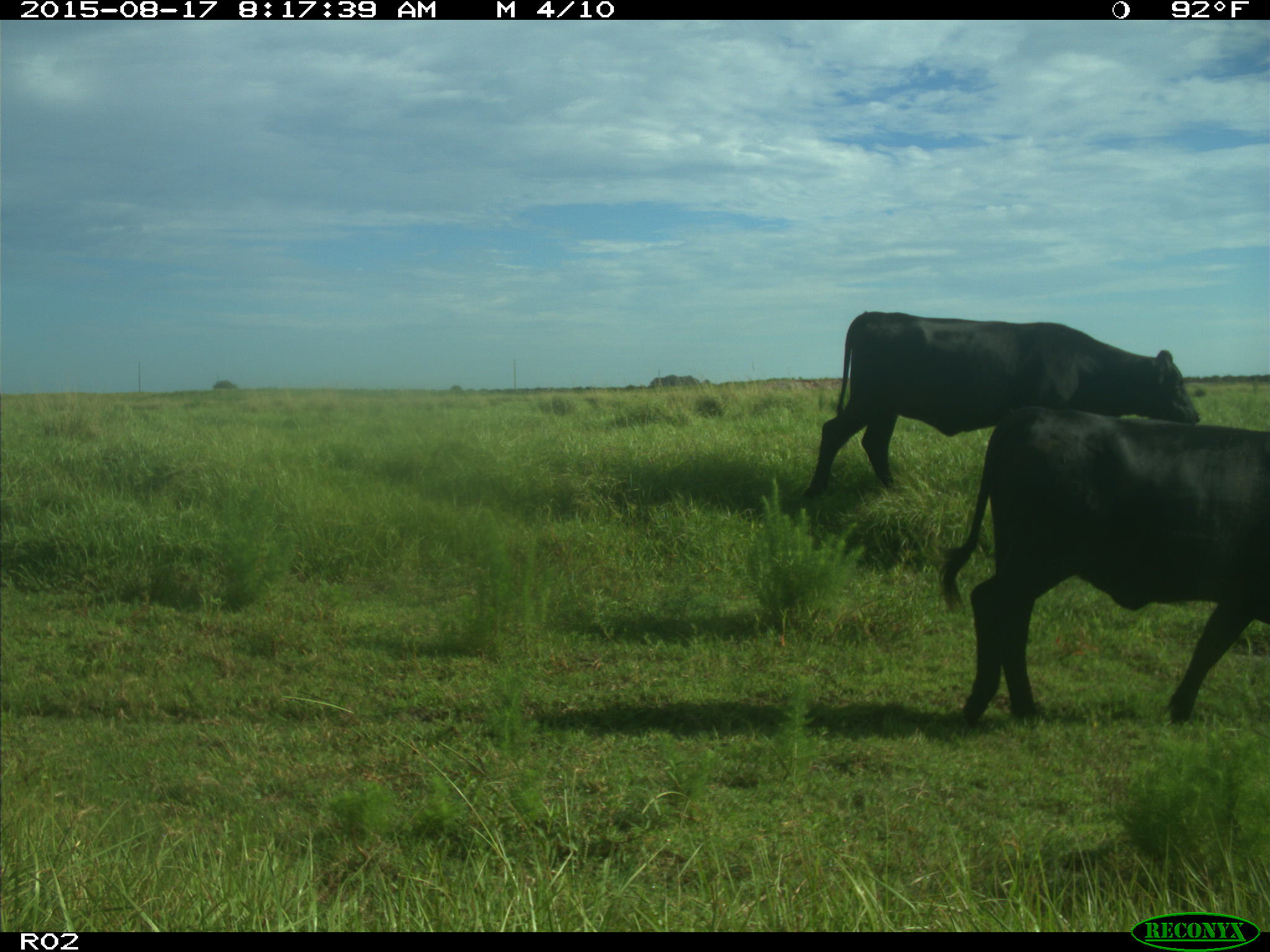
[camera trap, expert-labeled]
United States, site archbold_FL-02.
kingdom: Animalia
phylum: Chordata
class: Mammalia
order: Artiodactyla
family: Bovidae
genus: Bos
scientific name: Bos taurus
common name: domestic cow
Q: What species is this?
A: Bos taurus (domestic cow).